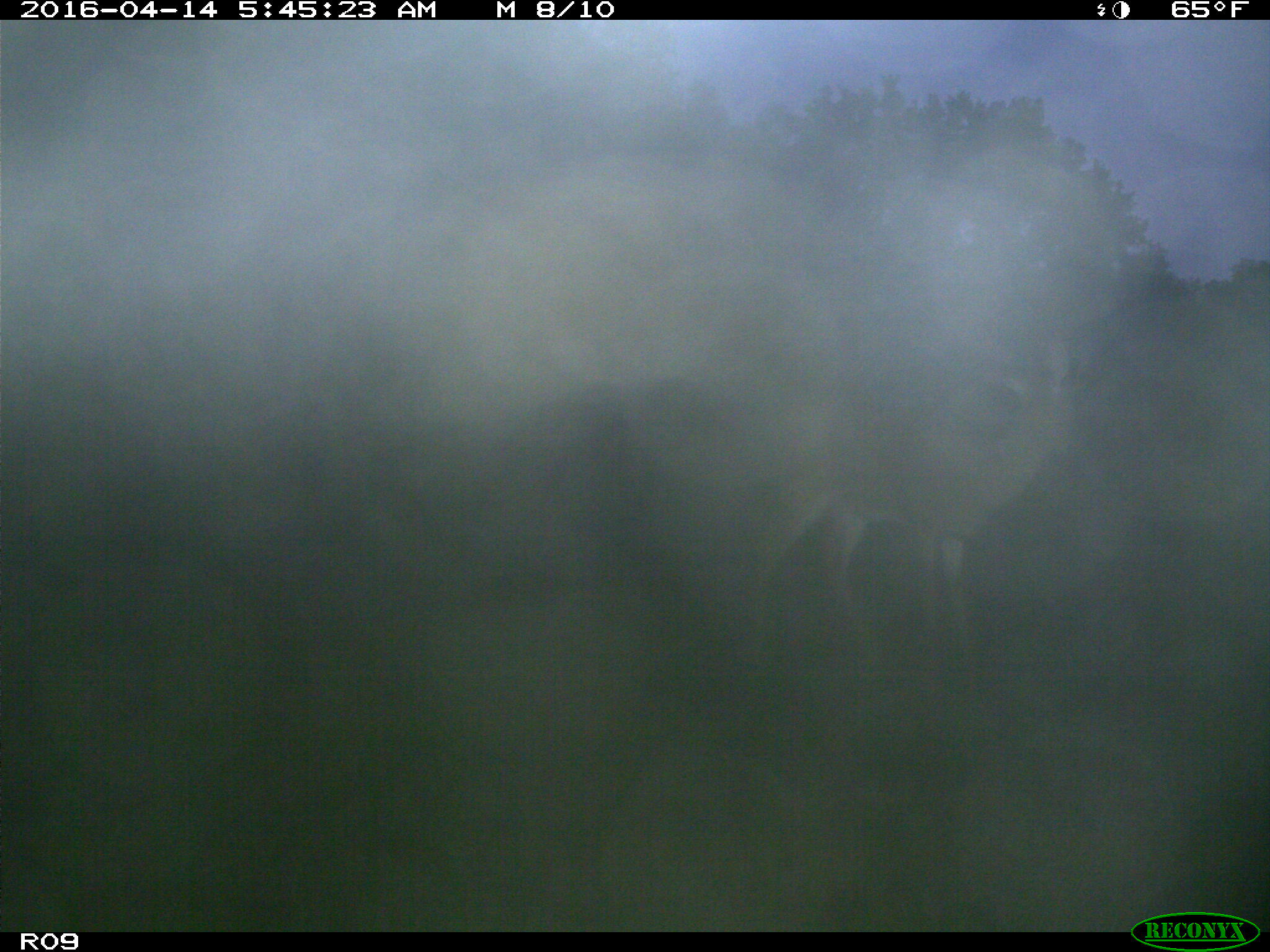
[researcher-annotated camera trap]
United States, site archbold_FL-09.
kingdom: Animalia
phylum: Chordata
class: Mammalia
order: Artiodactyla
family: Cervidae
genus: Odocoileus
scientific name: Odocoileus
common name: deer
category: unidentified deer